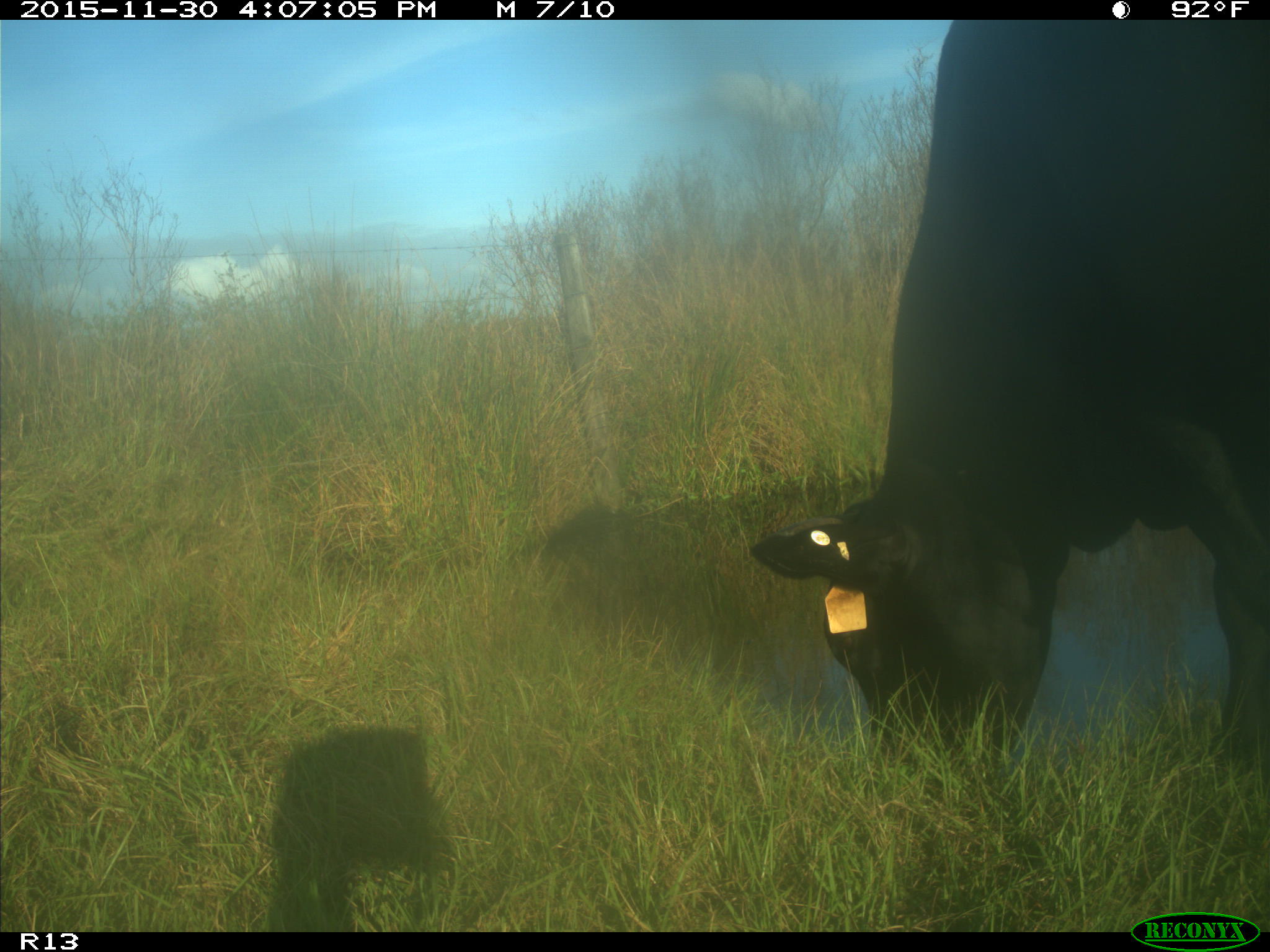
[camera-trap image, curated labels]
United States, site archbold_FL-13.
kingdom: Animalia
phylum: Chordata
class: Mammalia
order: Artiodactyla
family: Bovidae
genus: Bos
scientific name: Bos taurus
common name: domestic cow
Bos taurus (domestic cow).